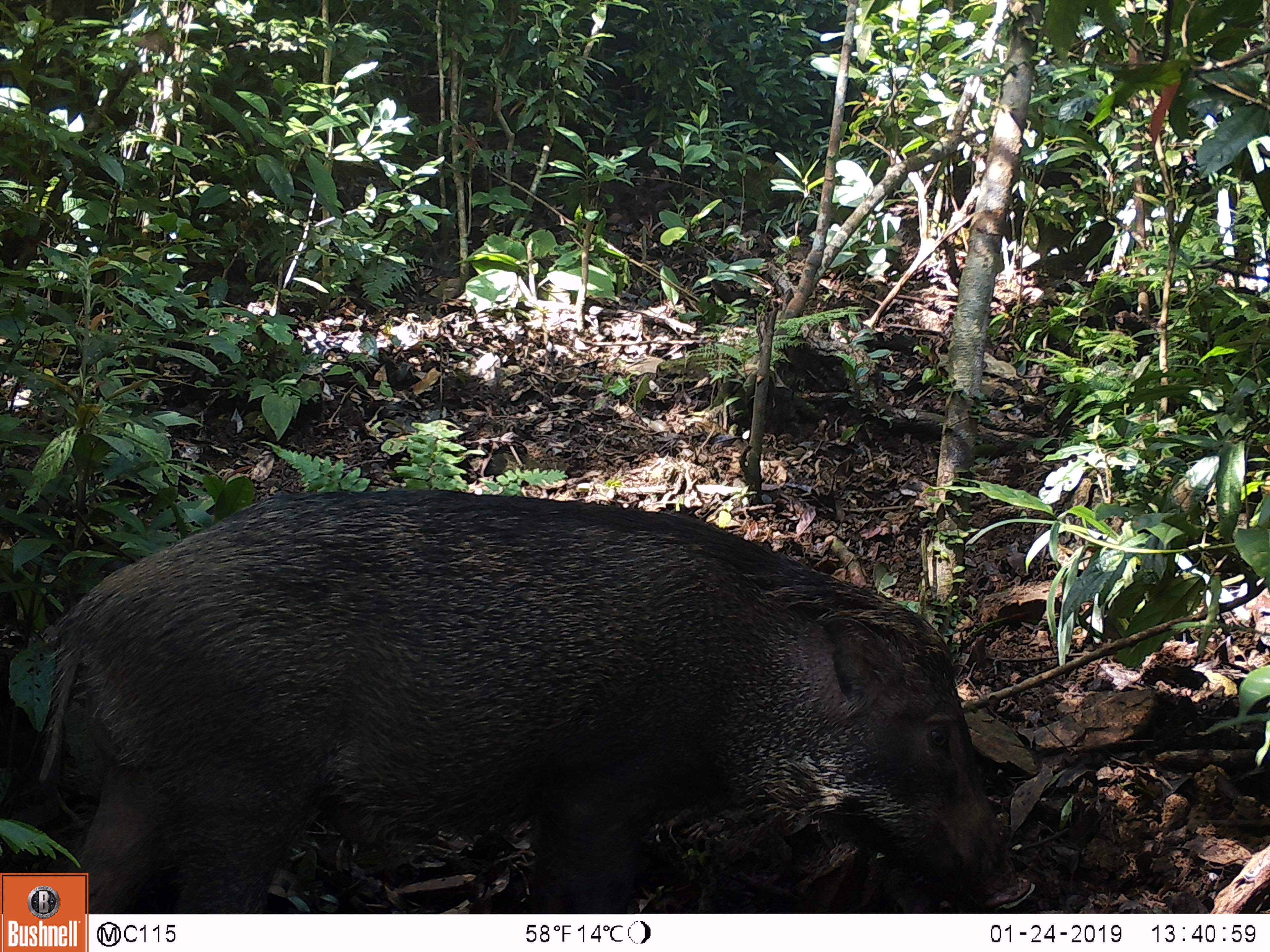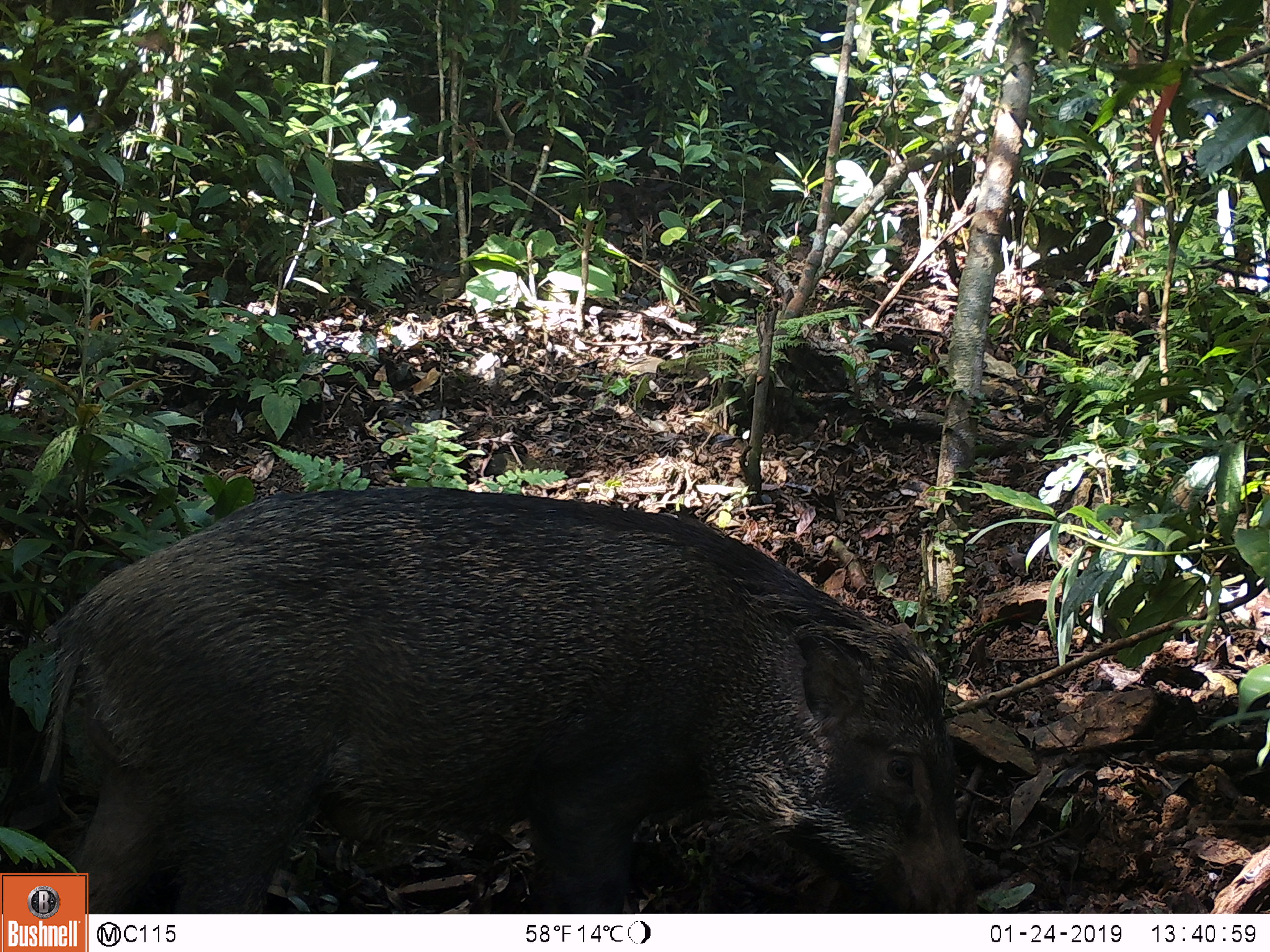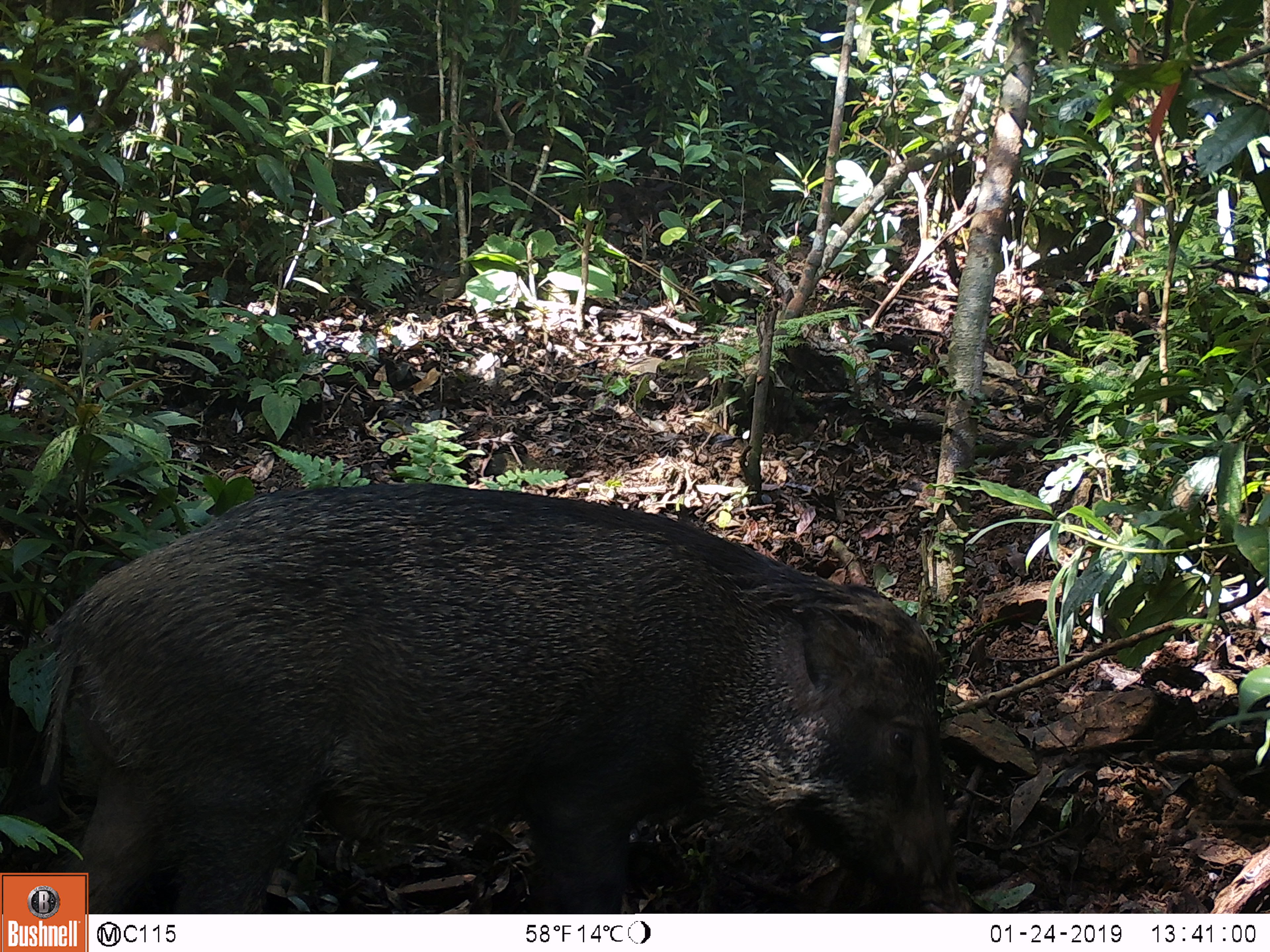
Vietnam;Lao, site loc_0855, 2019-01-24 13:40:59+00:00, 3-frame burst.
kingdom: Animalia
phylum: Chordata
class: Mammalia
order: Artiodactyla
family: Suidae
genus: Sus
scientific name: Sus scrofa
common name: eurasian wild pig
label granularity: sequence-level